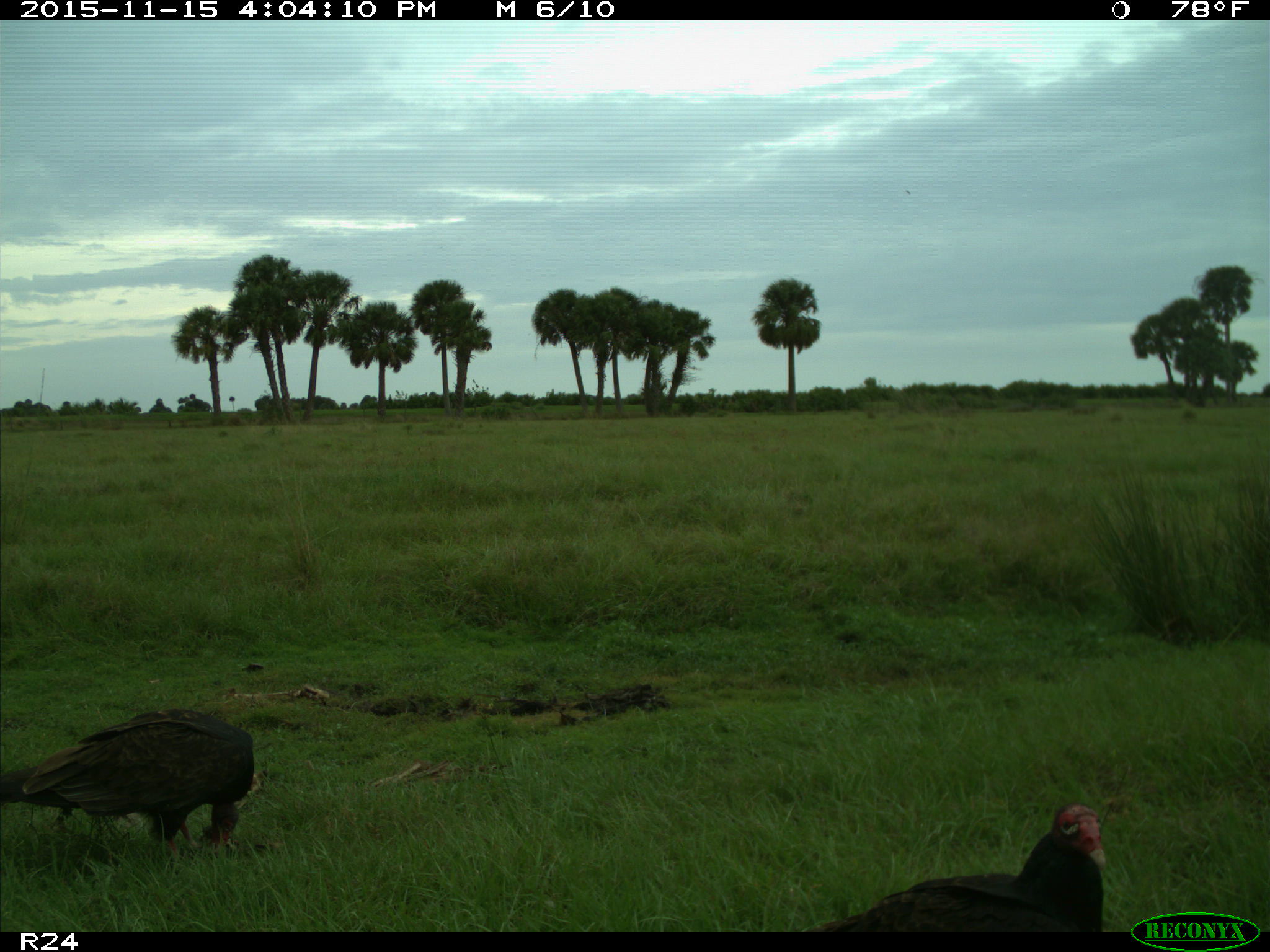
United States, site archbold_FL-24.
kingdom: Animalia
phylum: Chordata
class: Aves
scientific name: Aves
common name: birds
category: unidentified bird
Unidentified bird (birds) (Aves).